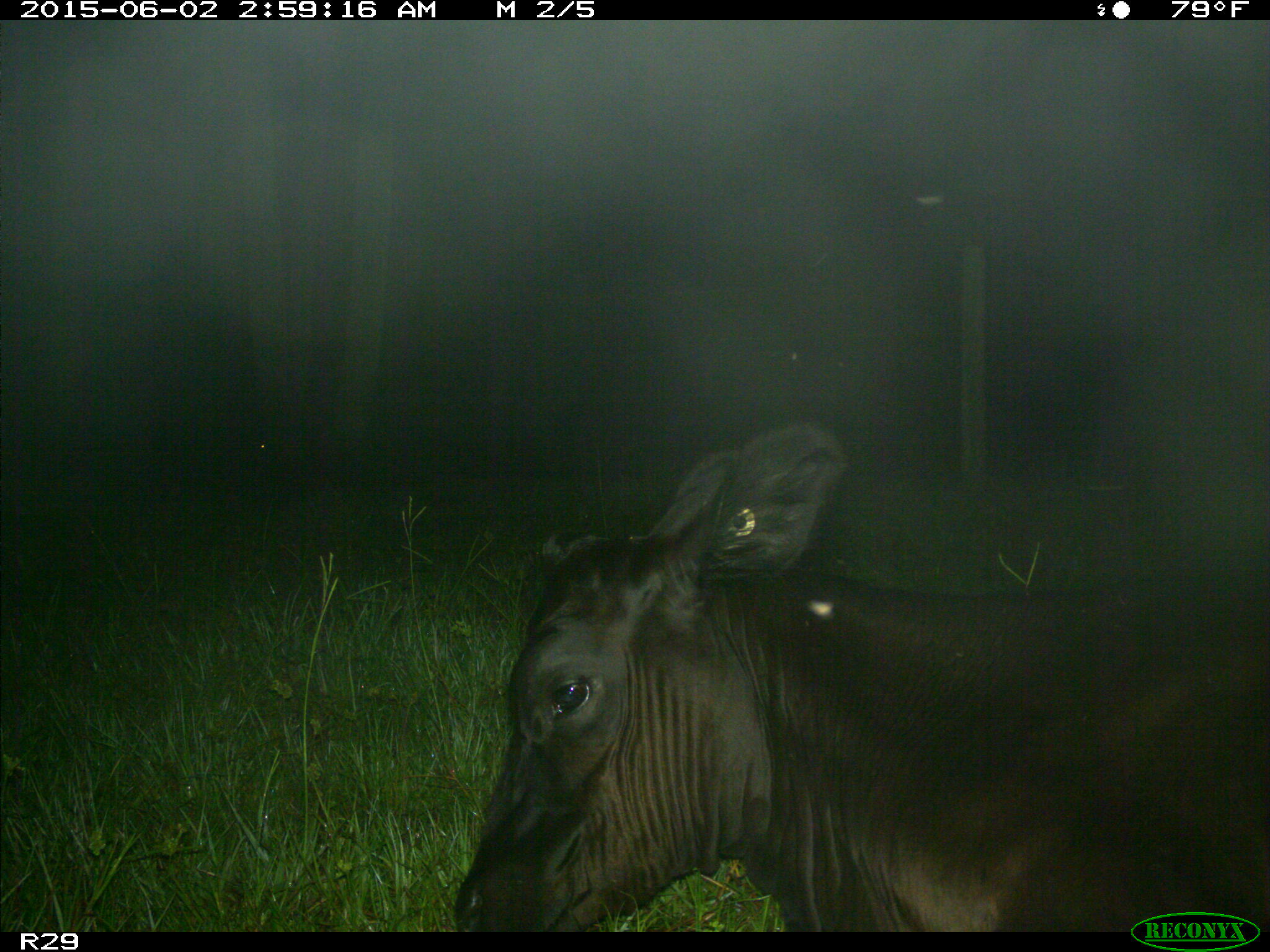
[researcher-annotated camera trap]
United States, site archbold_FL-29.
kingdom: Animalia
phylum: Chordata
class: Mammalia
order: Artiodactyla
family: Bovidae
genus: Bos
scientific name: Bos taurus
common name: domestic cow